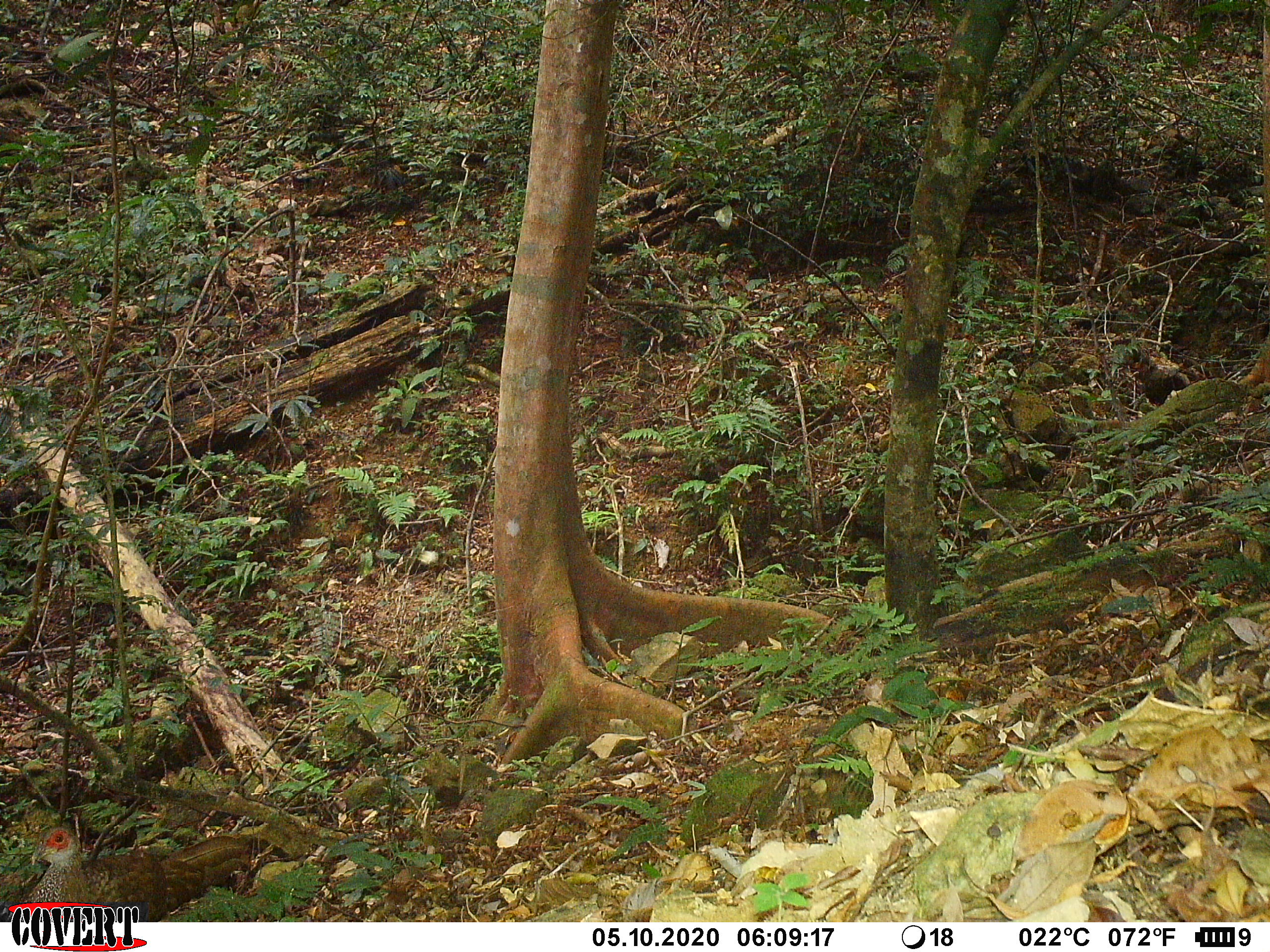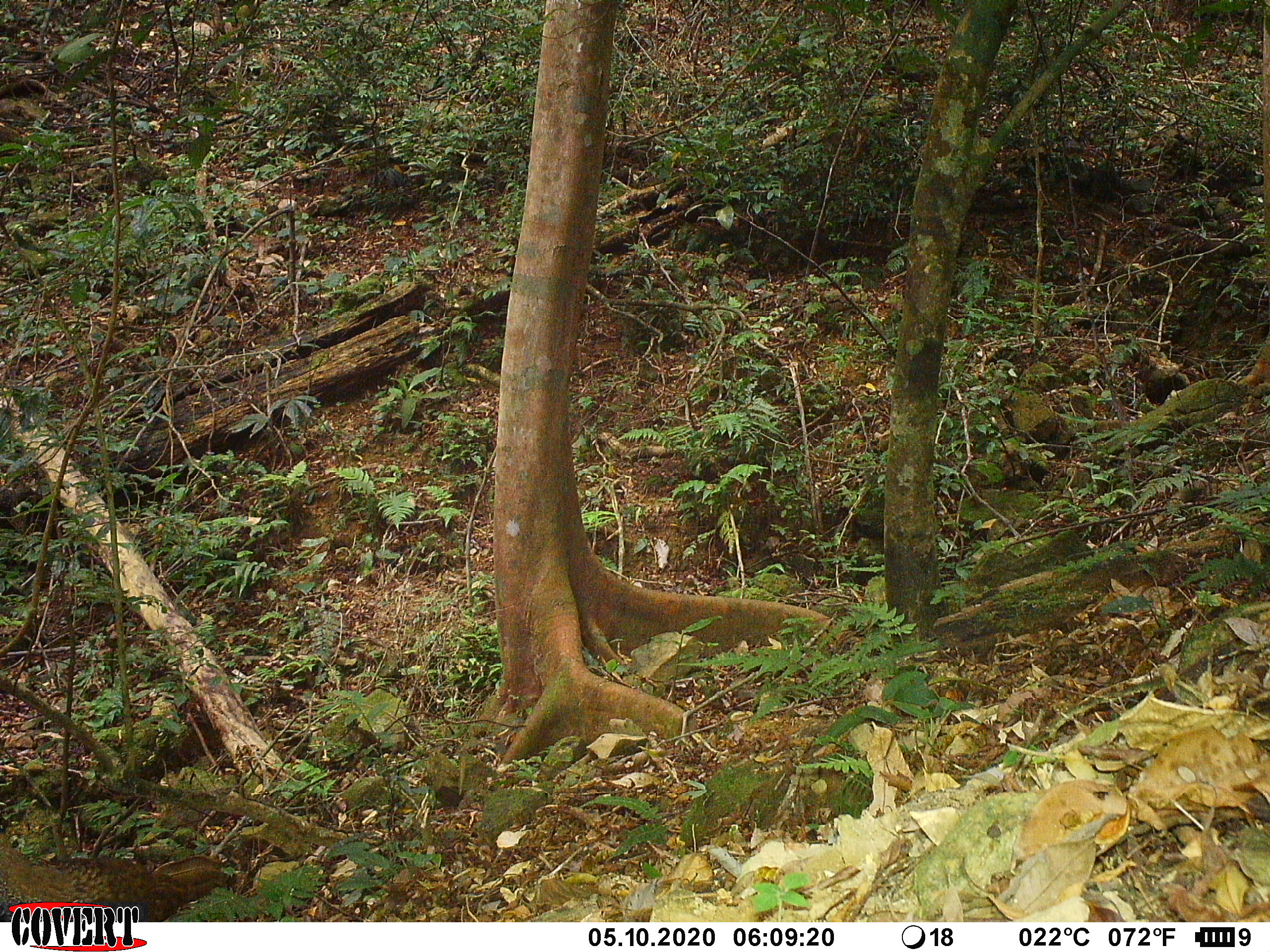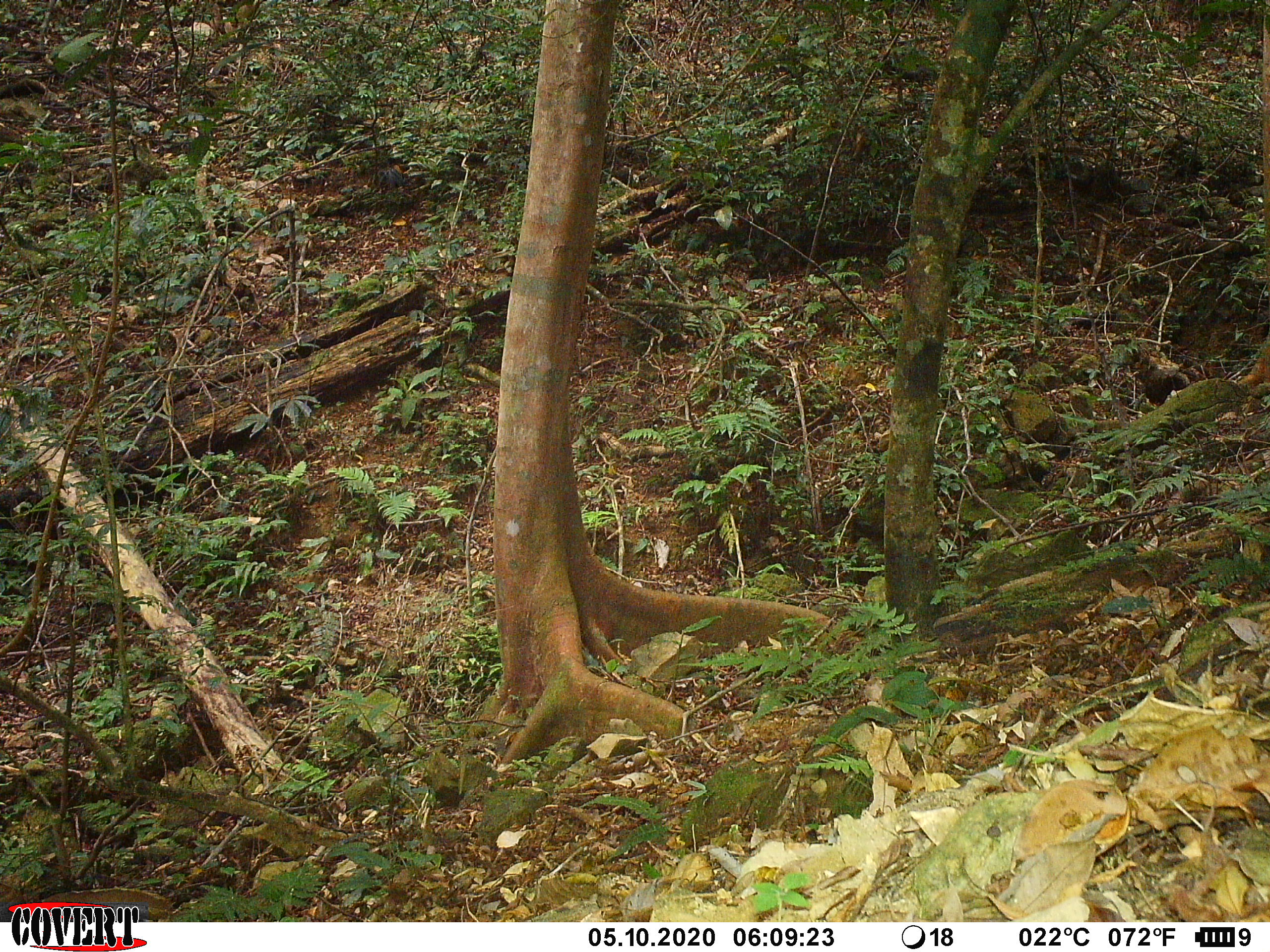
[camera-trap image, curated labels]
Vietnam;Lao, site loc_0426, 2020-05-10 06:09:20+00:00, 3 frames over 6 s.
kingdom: Animalia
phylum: Chordata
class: Aves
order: Galliformes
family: Phasianidae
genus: Lophura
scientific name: Lophura nycthemera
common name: silver pheasant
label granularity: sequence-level